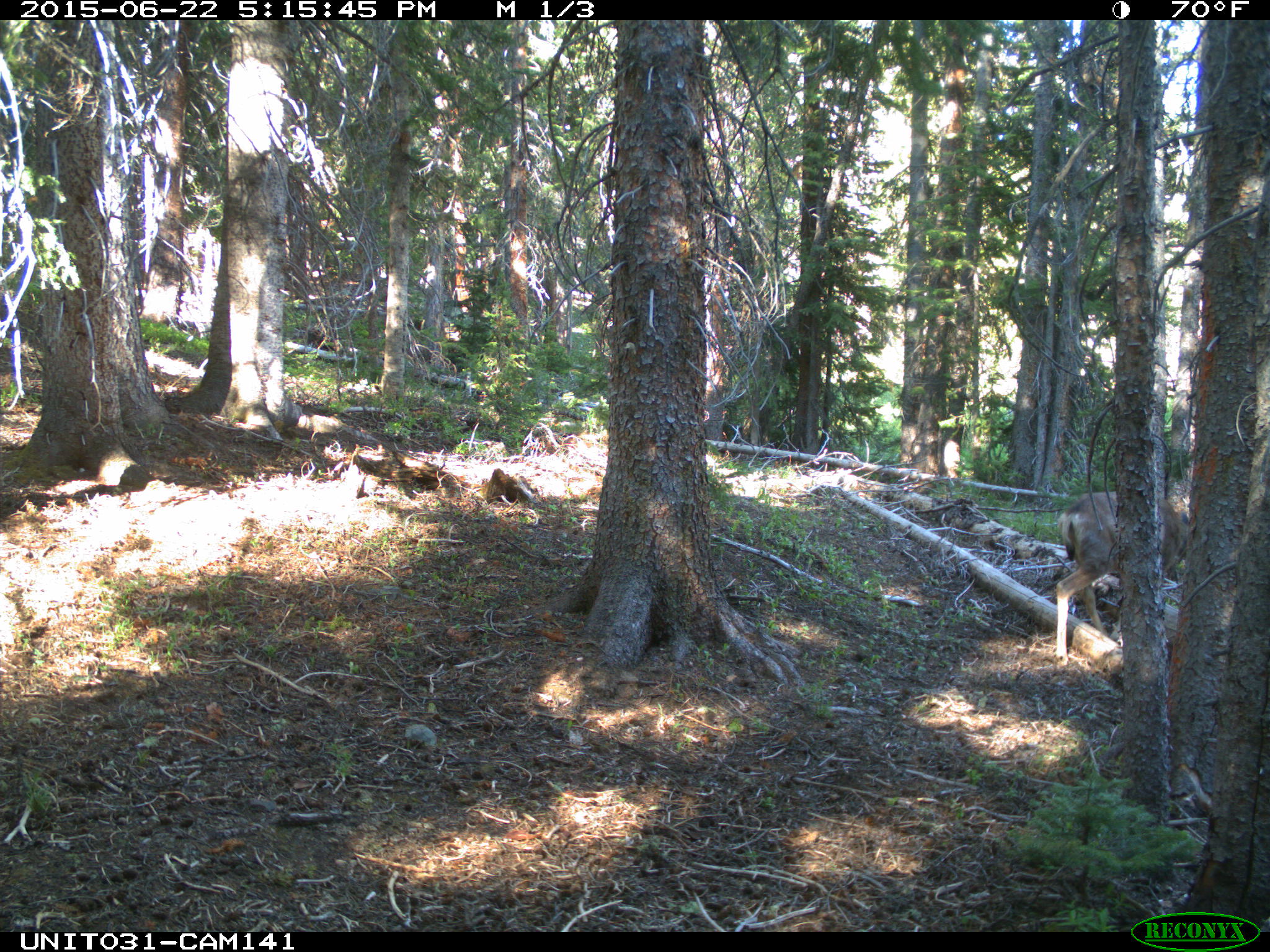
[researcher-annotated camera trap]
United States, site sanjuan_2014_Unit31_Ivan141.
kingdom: Animalia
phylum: Chordata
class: Mammalia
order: Artiodactyla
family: Cervidae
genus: Odocoileus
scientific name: Odocoileus hemionus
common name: mule deer